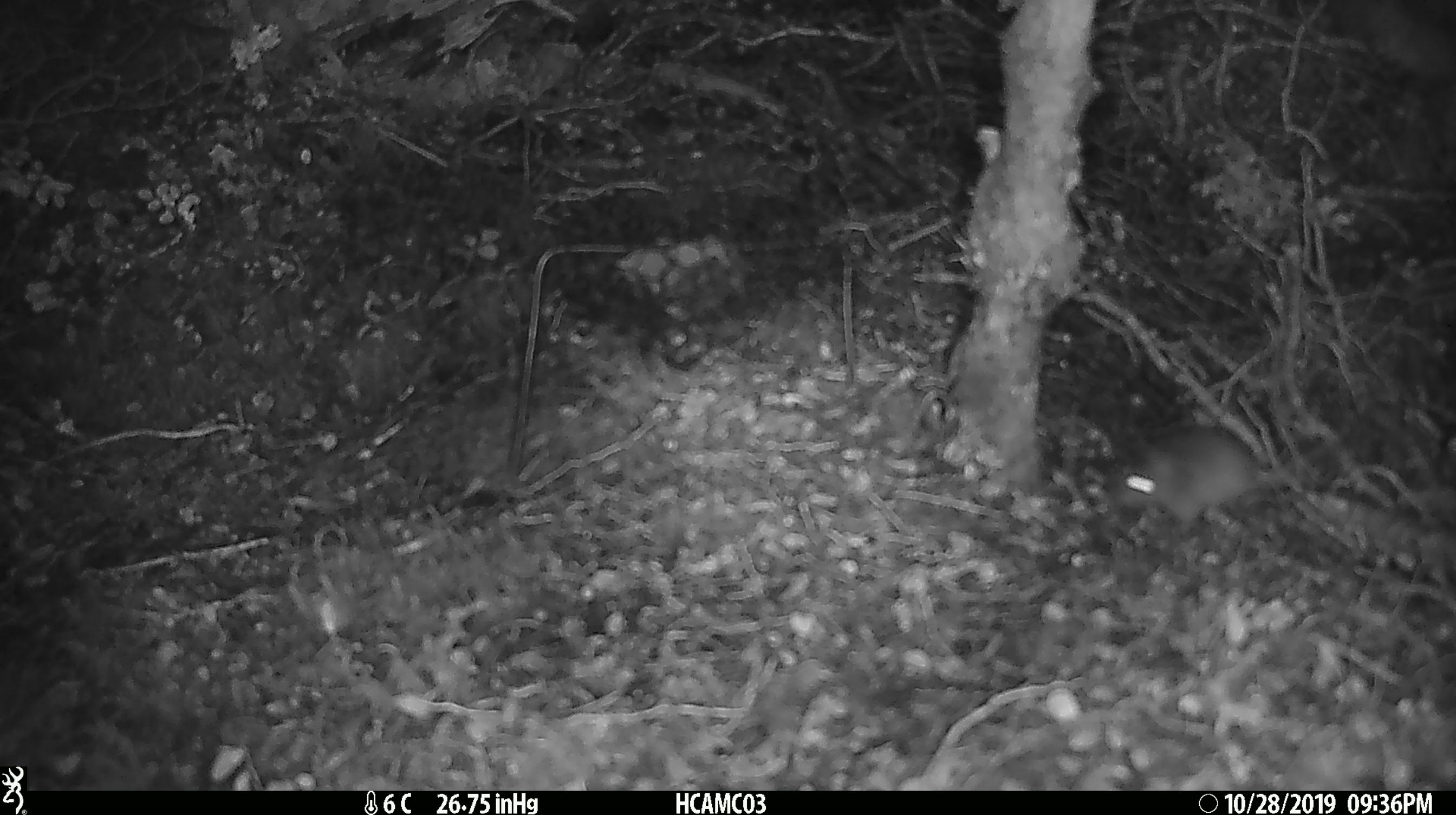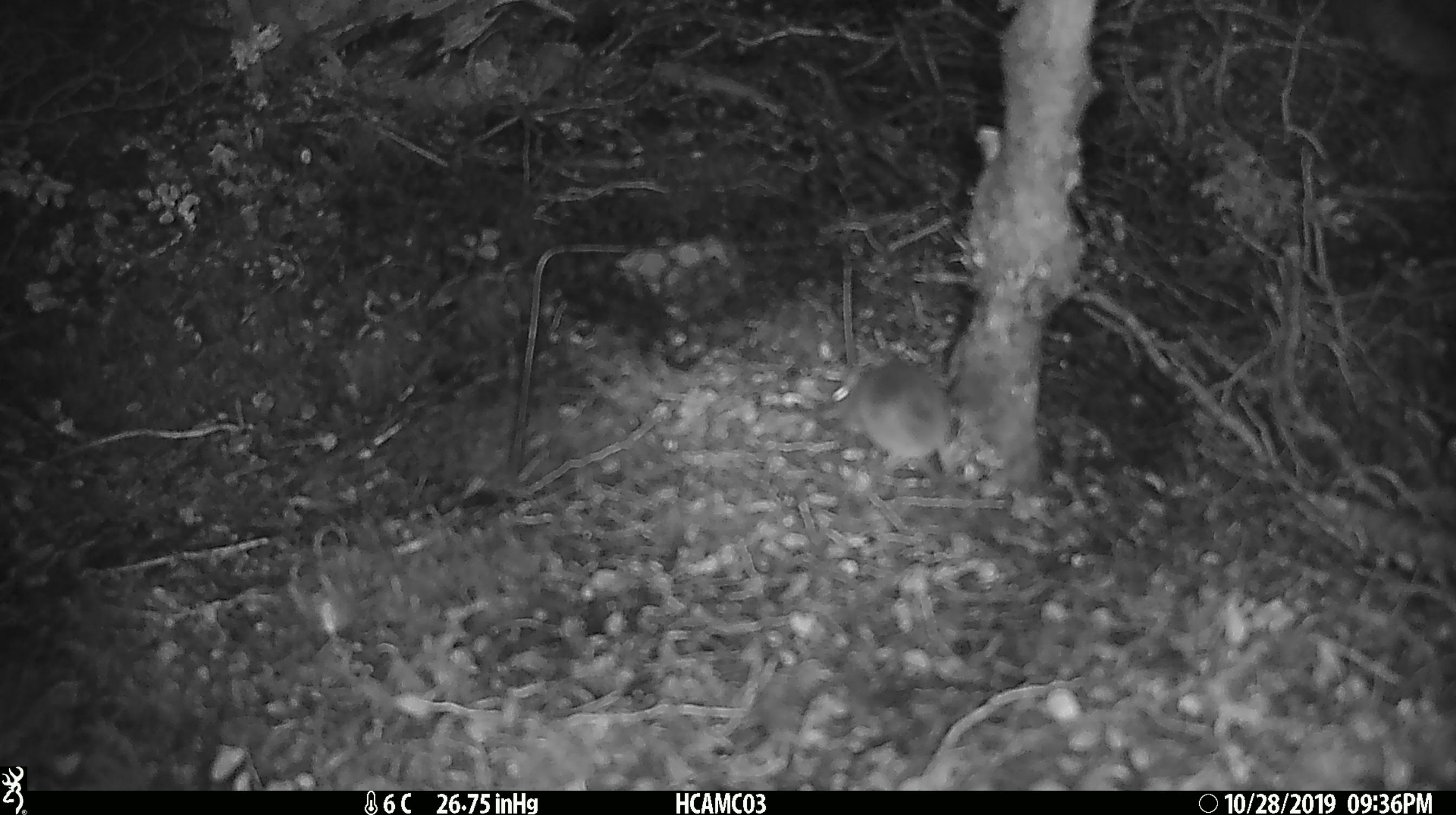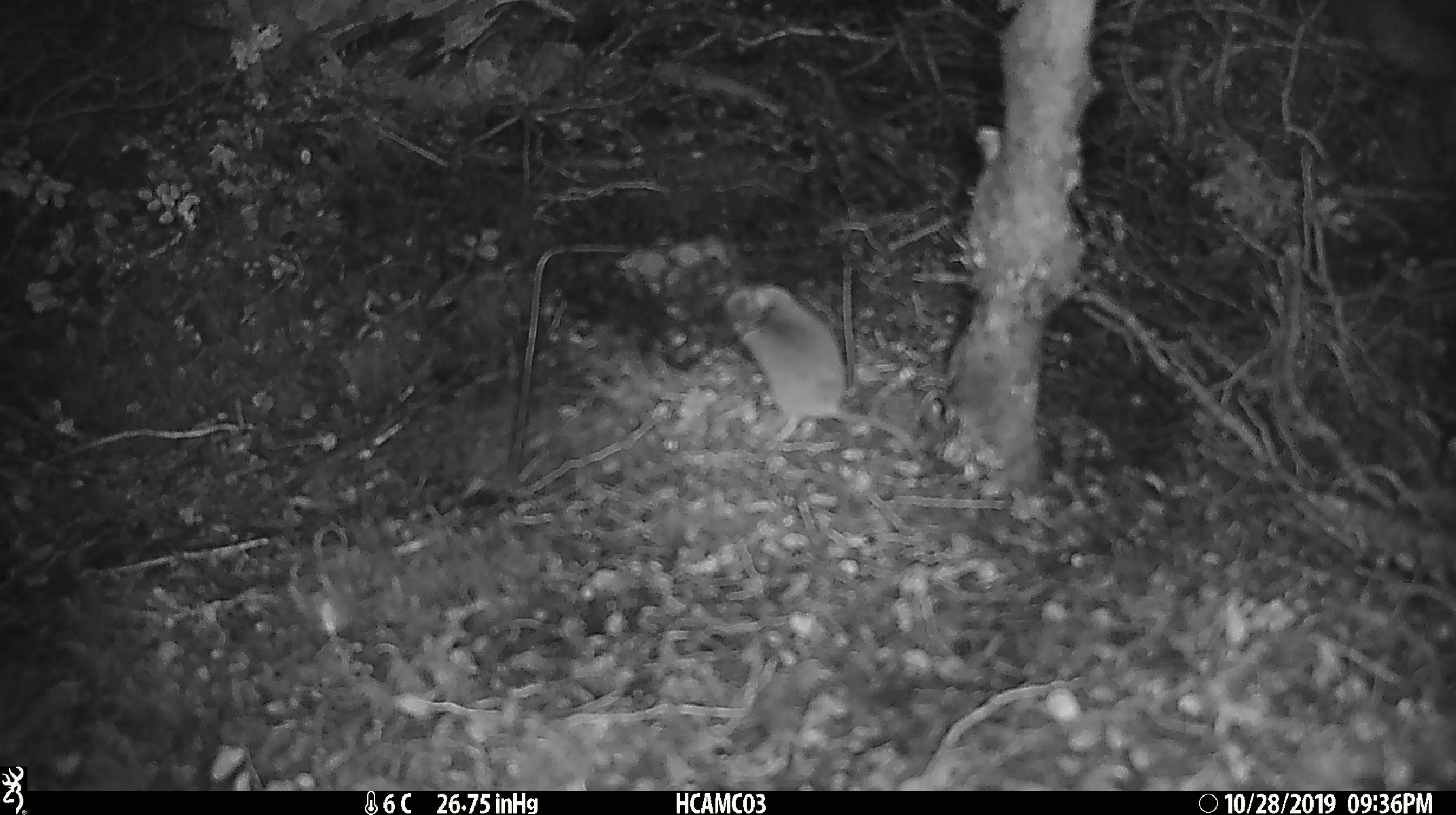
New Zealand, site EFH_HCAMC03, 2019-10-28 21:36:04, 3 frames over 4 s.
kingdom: Animalia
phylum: Chordata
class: Mammalia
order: Rodentia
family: Muridae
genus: Mus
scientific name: Mus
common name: mouse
Mouse (Mus).